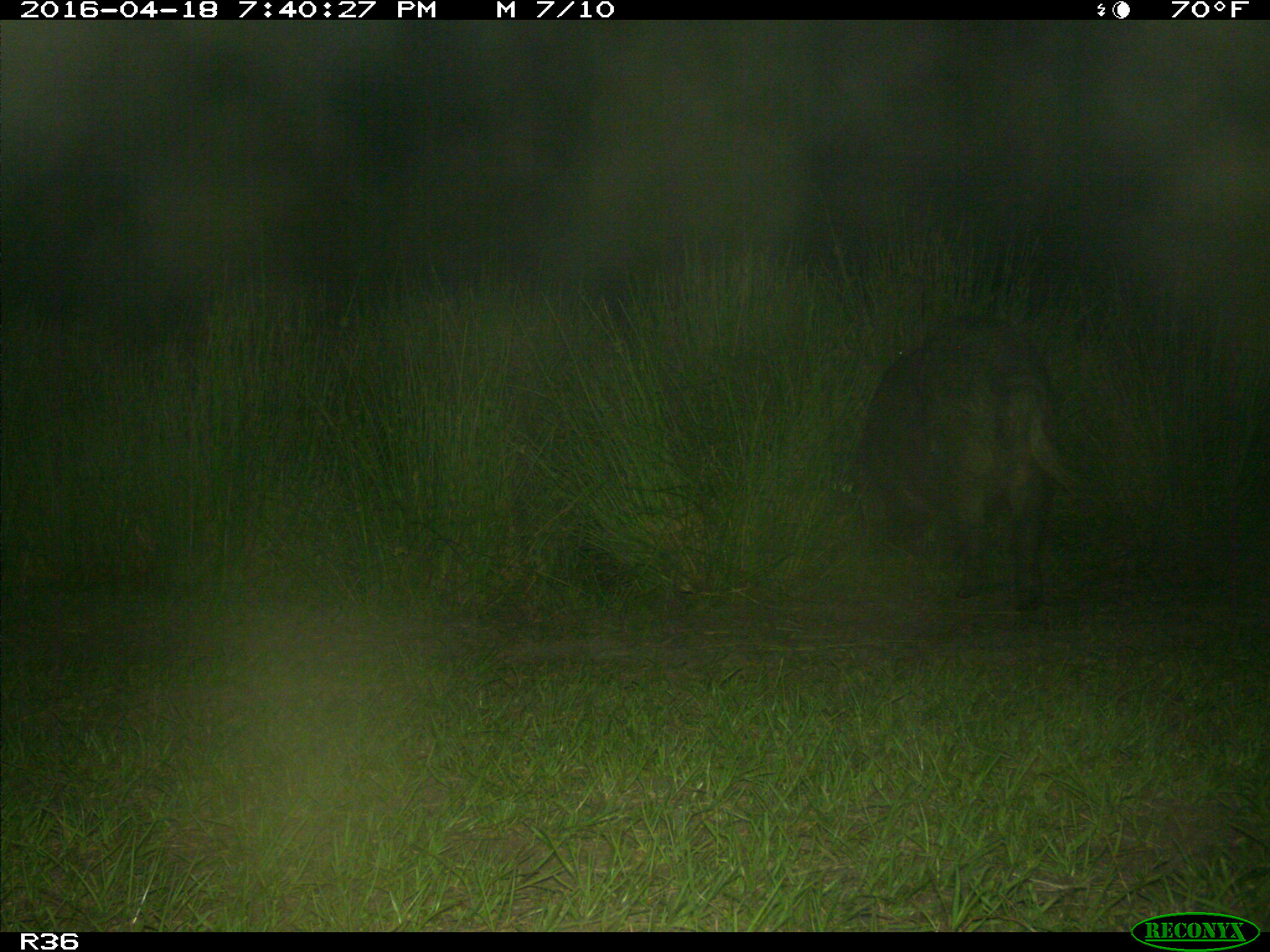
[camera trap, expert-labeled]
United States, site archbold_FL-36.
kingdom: Animalia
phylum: Chordata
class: Mammalia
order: Artiodactyla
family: Suidae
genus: Sus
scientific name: Sus scrofa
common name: wild boar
Sus scrofa (wild boar).